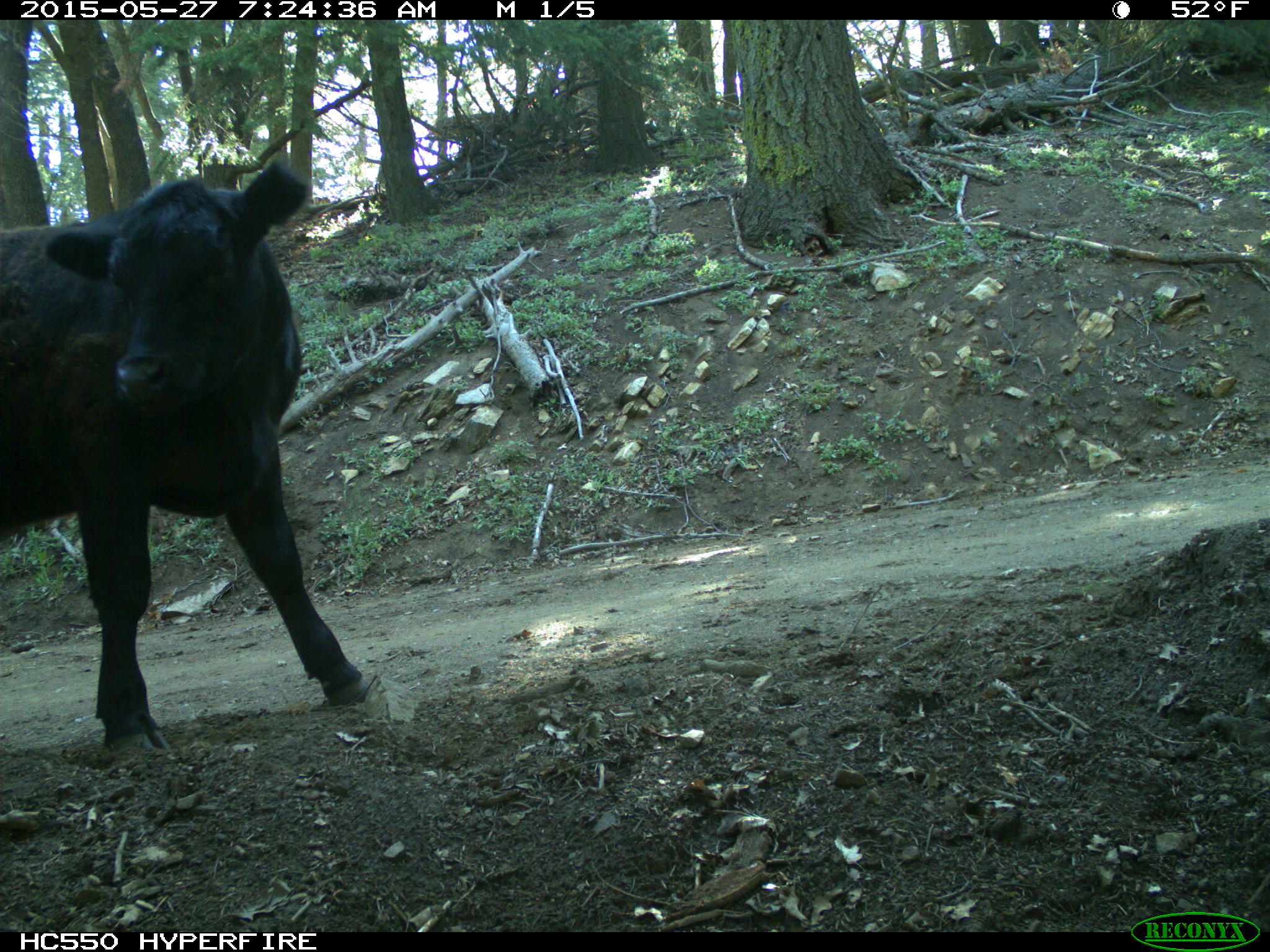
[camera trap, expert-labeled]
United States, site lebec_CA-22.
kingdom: Animalia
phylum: Chordata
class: Mammalia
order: Artiodactyla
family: Bovidae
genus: Bos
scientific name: Bos taurus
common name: domestic cow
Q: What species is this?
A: Bos taurus (domestic cow).